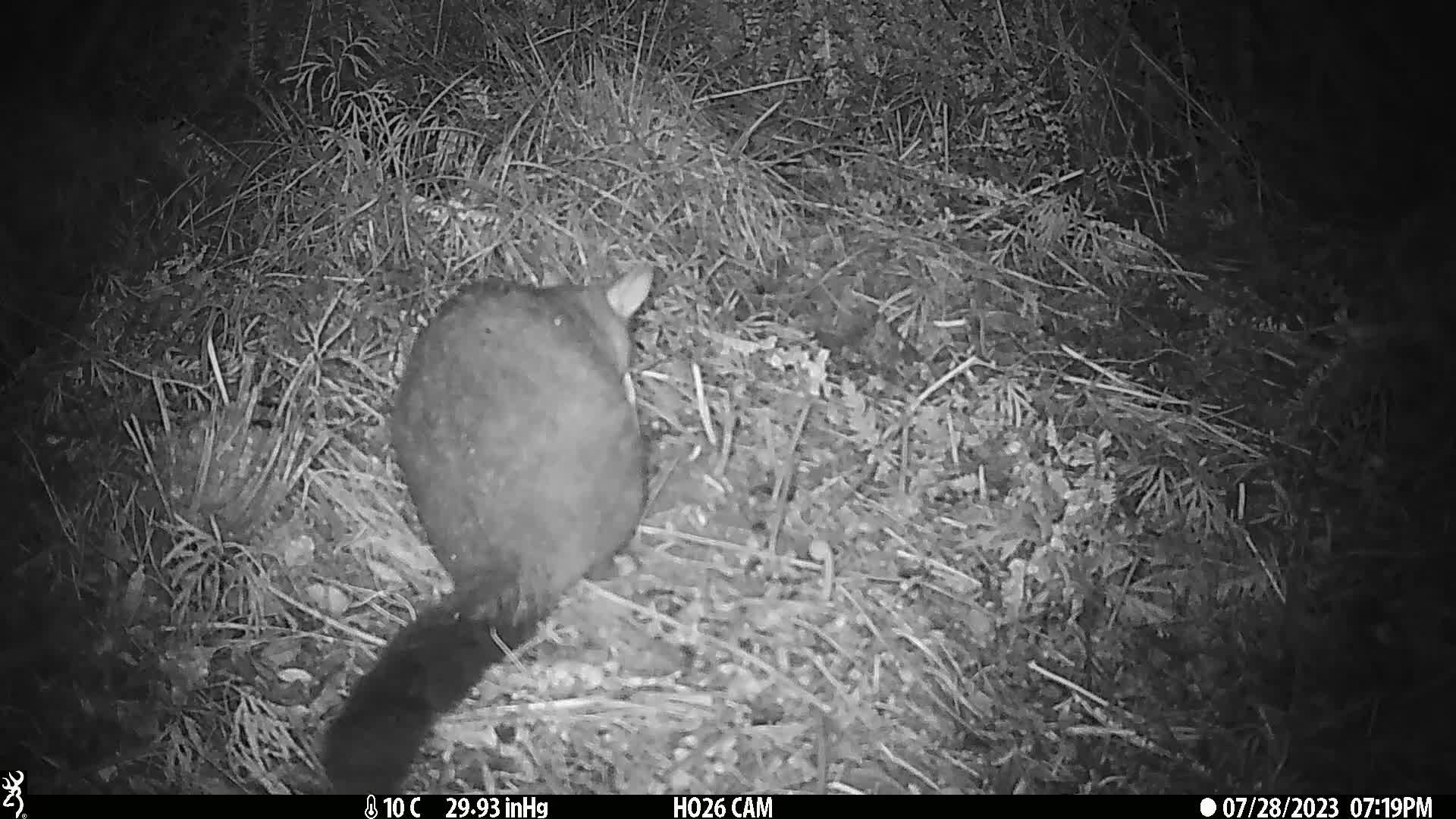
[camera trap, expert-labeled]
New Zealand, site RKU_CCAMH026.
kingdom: Animalia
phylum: Chordata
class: Mammalia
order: Diprotodontia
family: Phalangeridae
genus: Trichosurus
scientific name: Trichosurus vulpecula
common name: common brushtail possum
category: possum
Possum (common brushtail possum) (Trichosurus vulpecula).